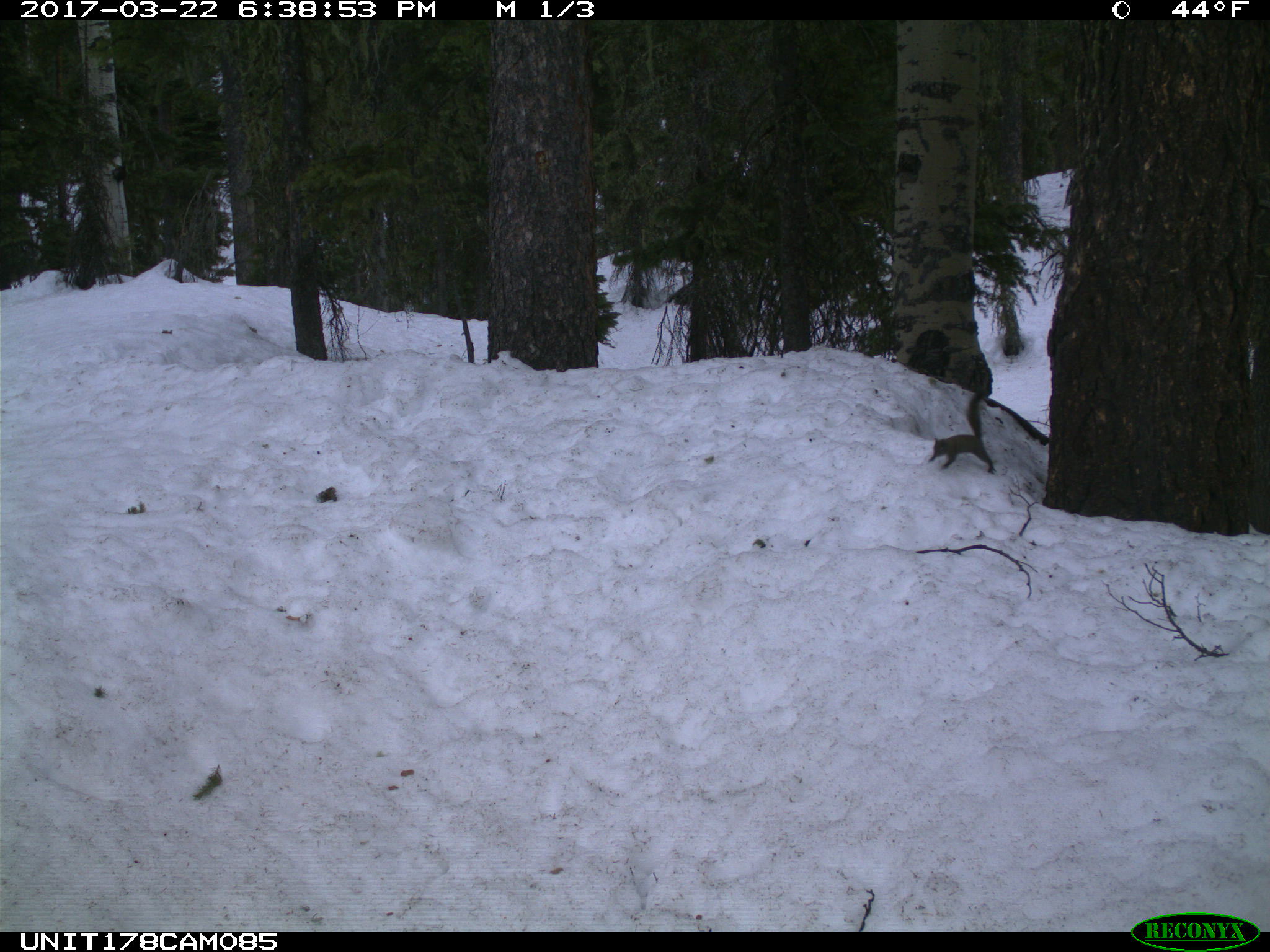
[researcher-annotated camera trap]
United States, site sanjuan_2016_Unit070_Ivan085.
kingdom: Animalia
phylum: Chordata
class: Mammalia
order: Rodentia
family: Sciuridae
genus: Tamiasciurus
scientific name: Tamiasciurus hudsonicus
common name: american red squirrel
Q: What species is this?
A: Tamiasciurus hudsonicus (american red squirrel).